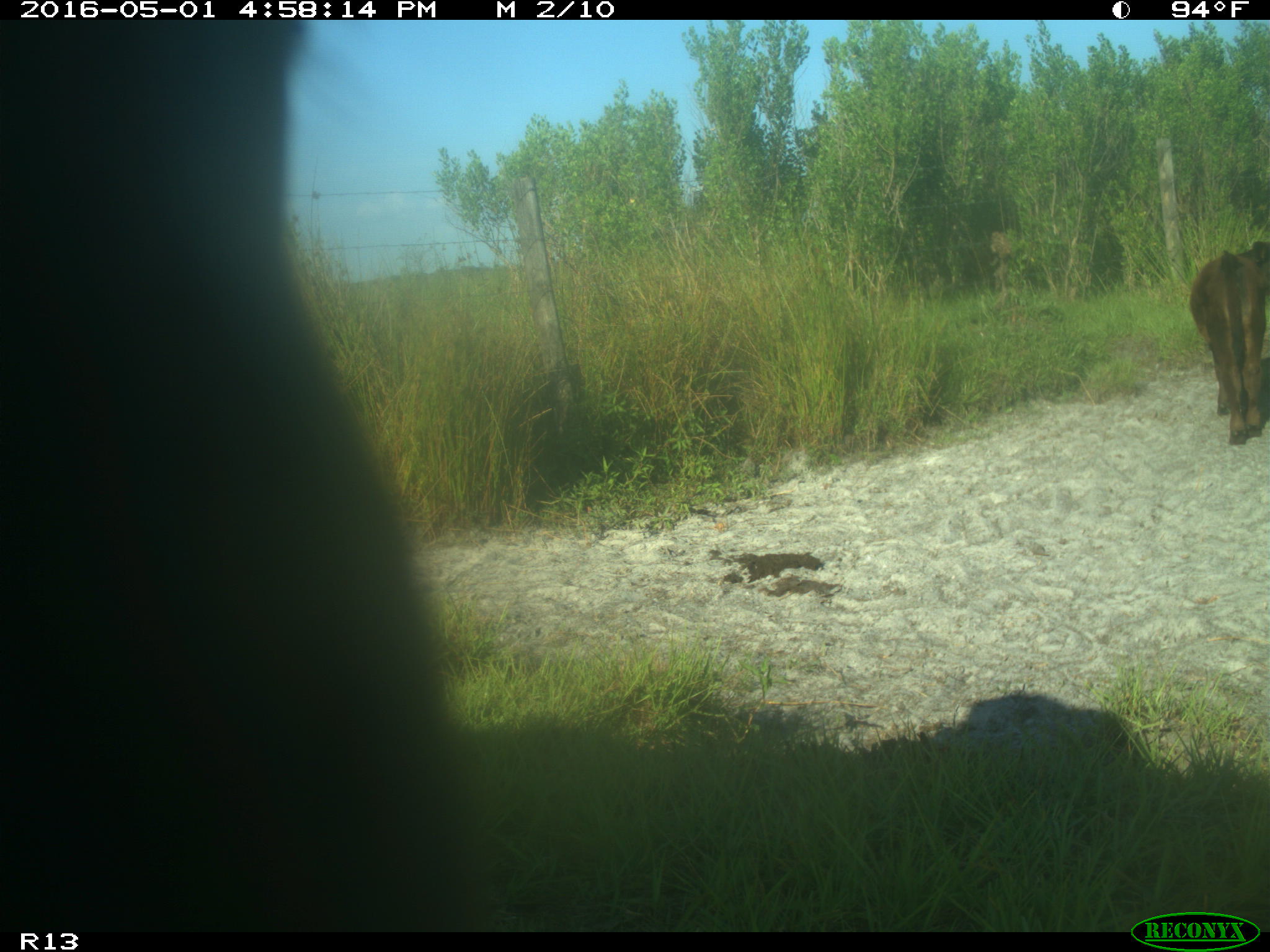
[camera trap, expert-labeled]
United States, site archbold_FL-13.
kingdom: Animalia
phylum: Chordata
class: Mammalia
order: Artiodactyla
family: Bovidae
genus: Bos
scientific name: Bos taurus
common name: domestic cow